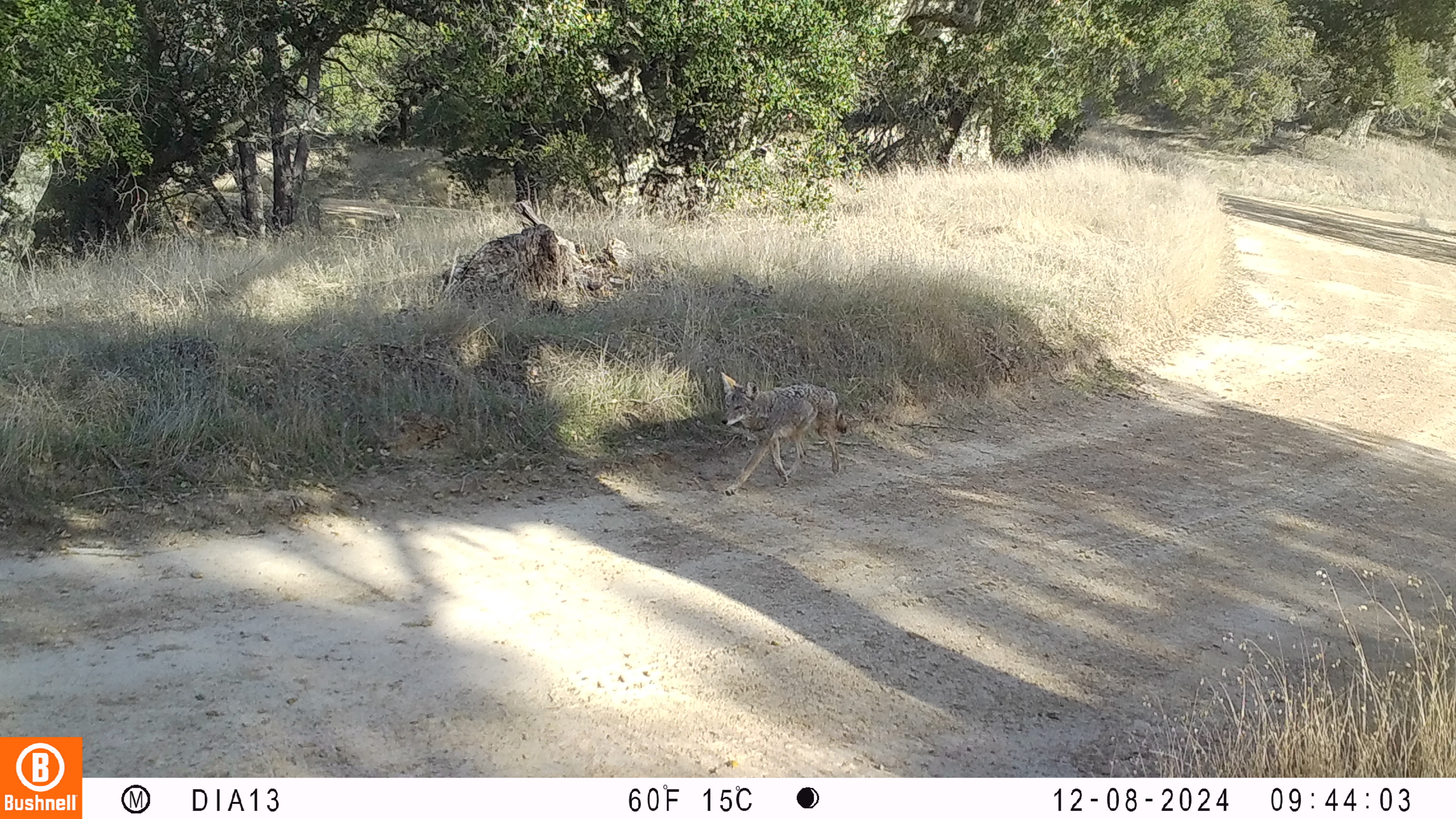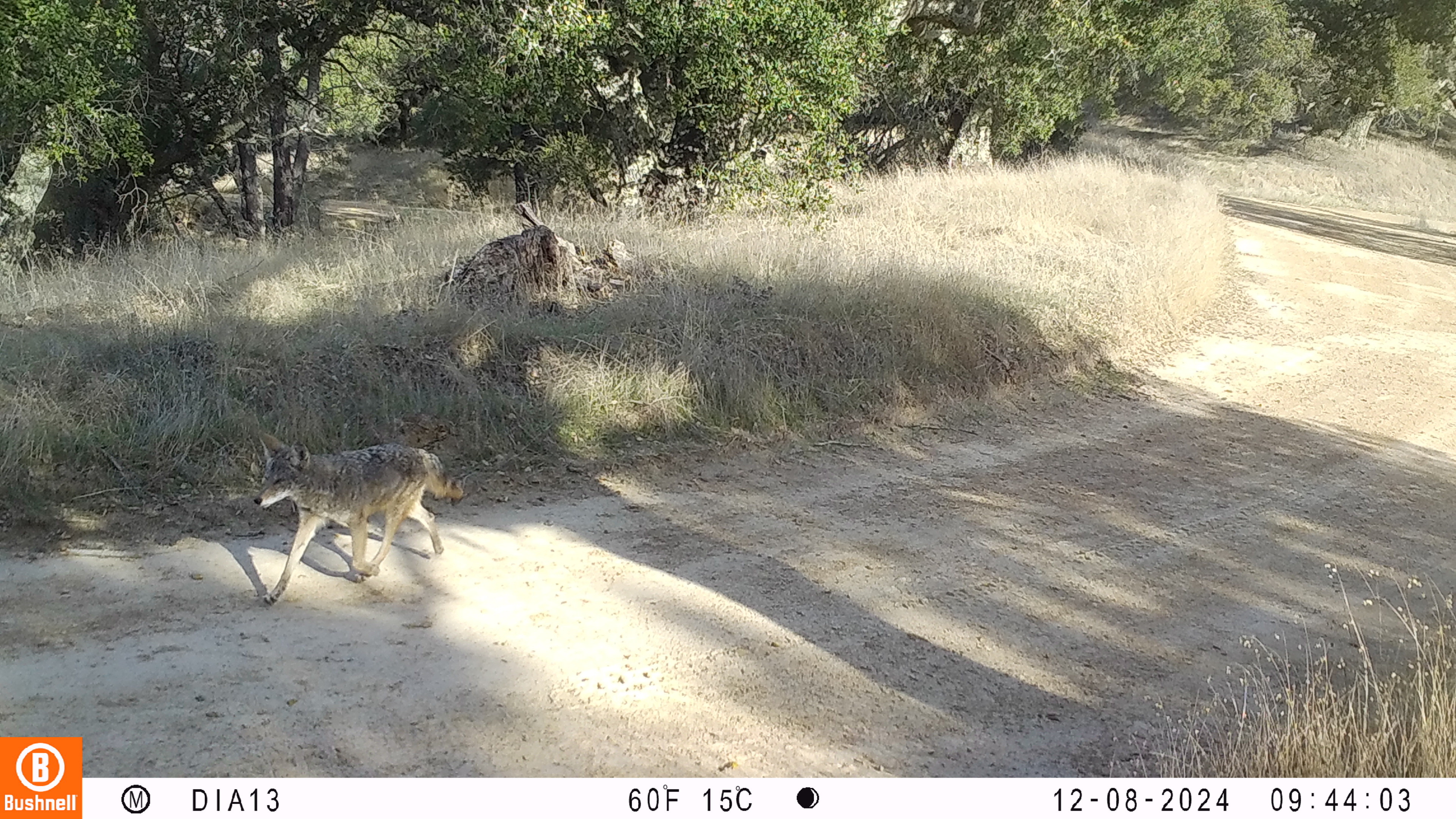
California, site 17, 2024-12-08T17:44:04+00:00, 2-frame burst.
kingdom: Animalia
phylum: Chordata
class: Mammalia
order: Carnivora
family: Canidae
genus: Canis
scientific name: Canis latrans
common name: coyote